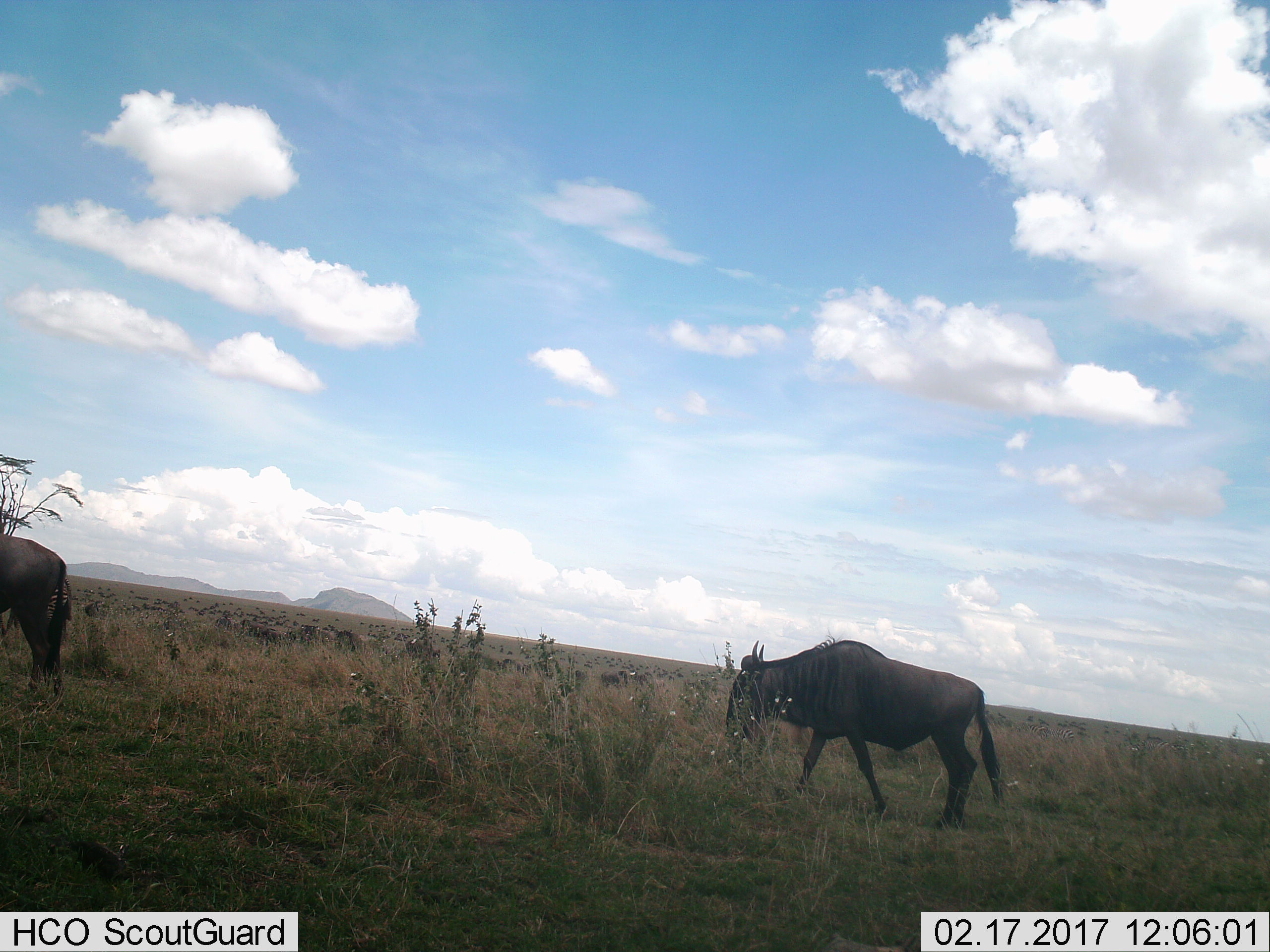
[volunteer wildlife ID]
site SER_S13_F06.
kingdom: Animalia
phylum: Chordata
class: Mammalia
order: Artiodactyla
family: Bovidae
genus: Connochaetes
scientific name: Connochaetes taurinus taurinus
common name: blue wildebeest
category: wildebeestblue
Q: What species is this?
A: Wildebeestblue (blue wildebeest) (Connochaetes taurinus taurinus).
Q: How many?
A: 51+.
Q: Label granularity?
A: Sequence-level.